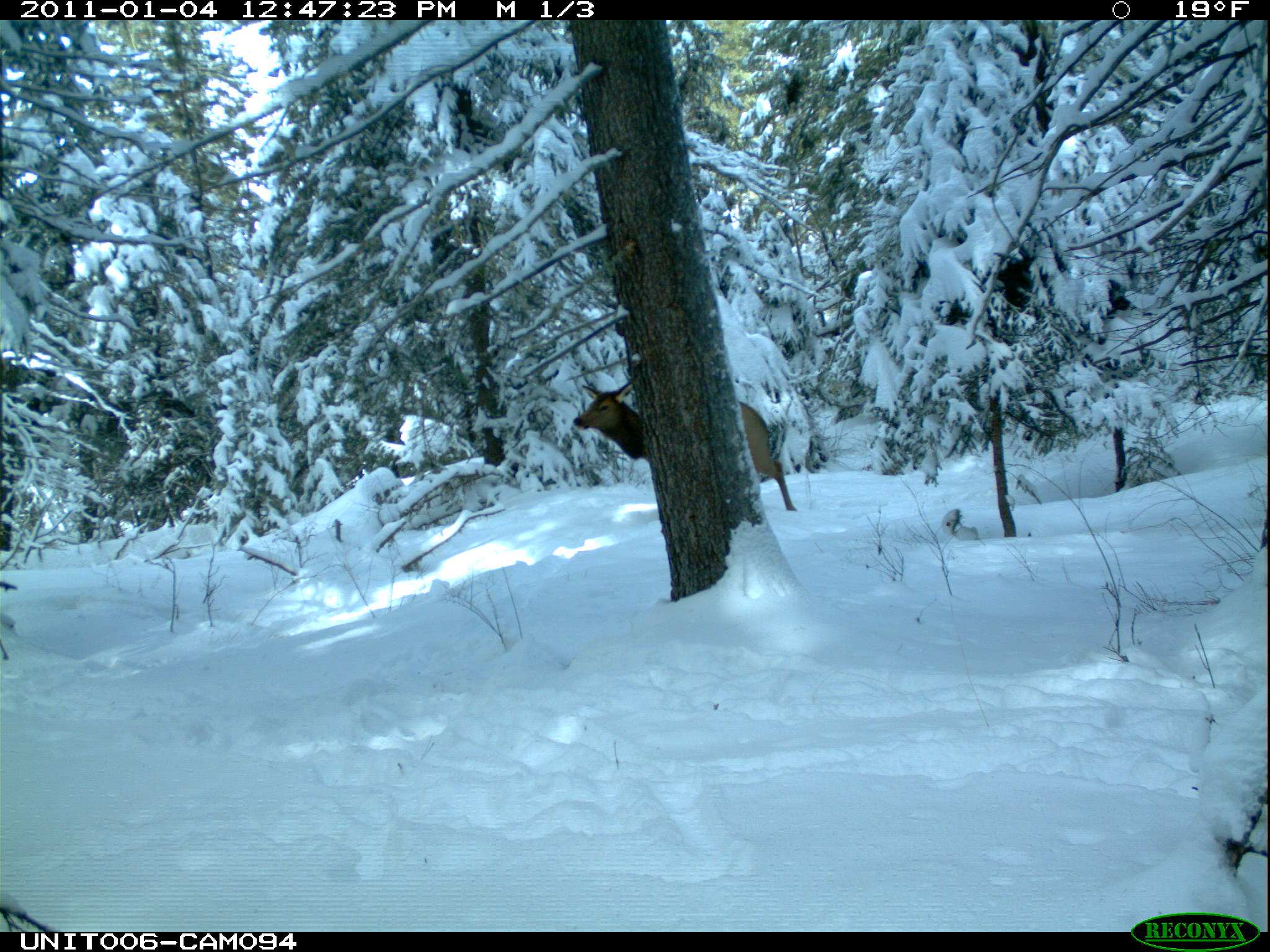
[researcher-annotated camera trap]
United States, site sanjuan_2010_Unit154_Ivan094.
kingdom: Animalia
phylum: Chordata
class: Mammalia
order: Artiodactyla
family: Cervidae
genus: Cervus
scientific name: Cervus elaphus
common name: red deer